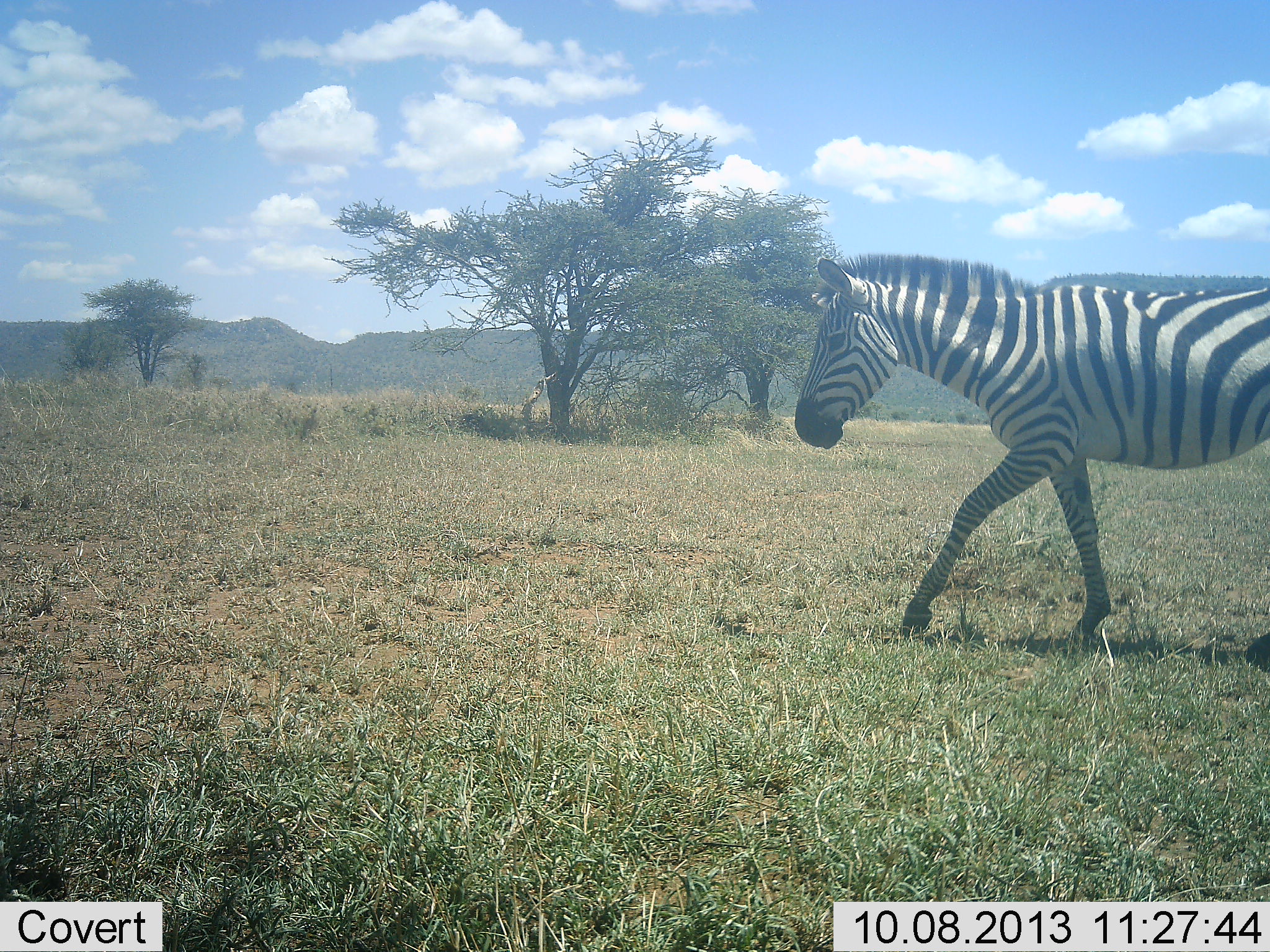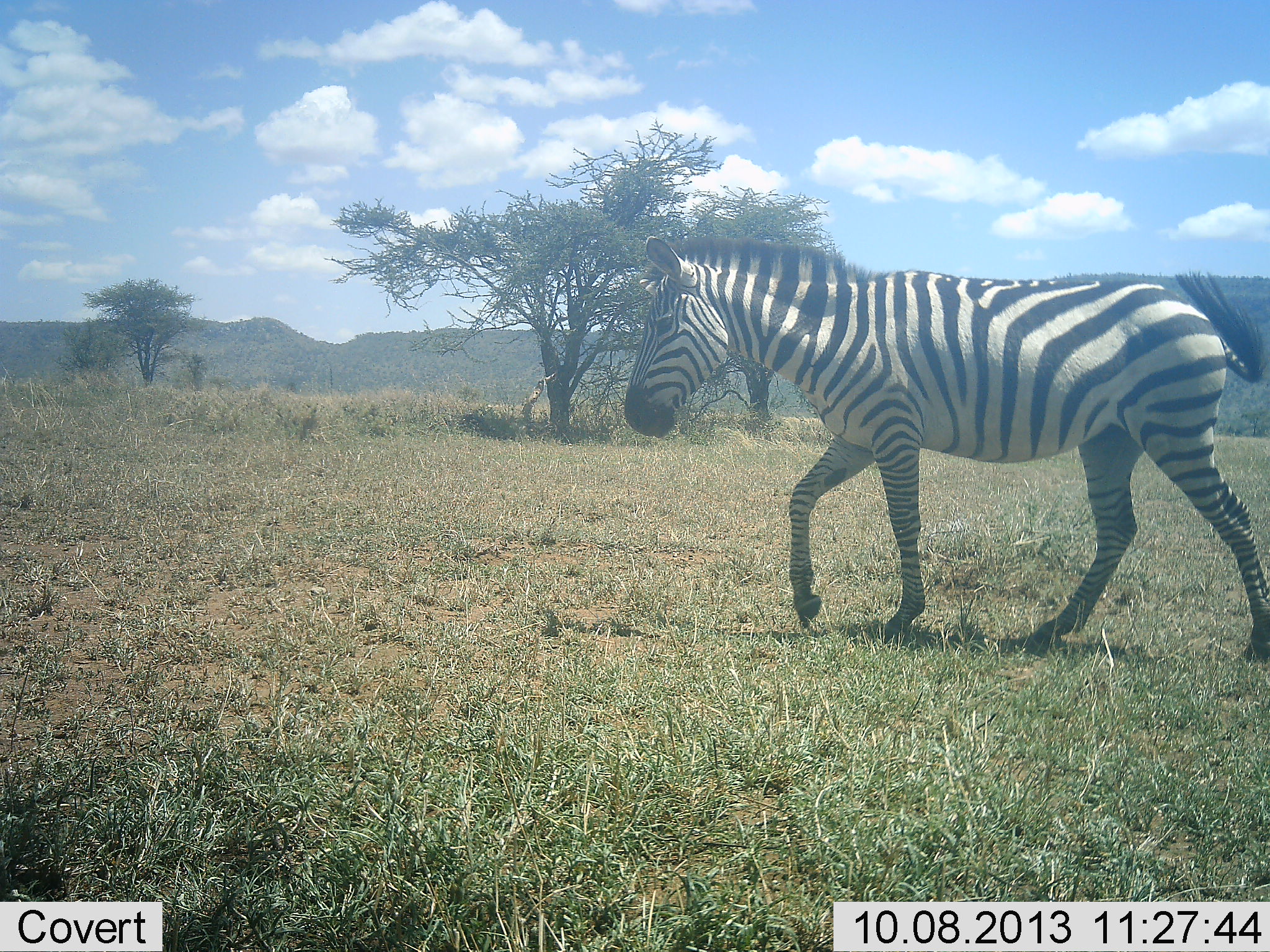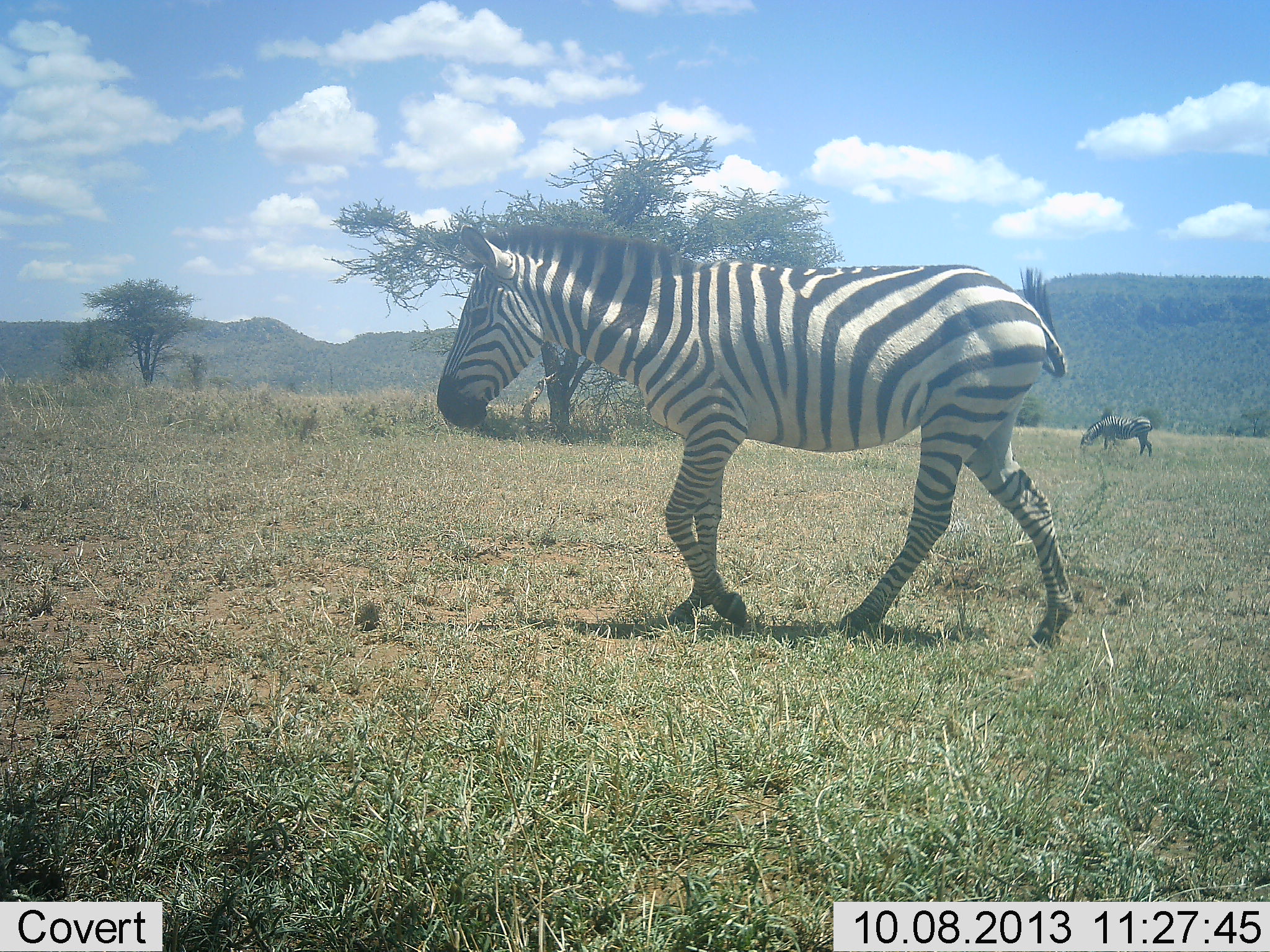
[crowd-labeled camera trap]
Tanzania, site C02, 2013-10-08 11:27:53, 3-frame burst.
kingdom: Animalia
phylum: Chordata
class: Mammalia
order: Perissodactyla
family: Equidae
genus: Equus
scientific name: Equus quagga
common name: plains zebra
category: zebra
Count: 2.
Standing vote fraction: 12%.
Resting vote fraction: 0%.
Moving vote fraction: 100%.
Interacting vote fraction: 0%.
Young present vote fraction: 0%.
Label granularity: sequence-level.